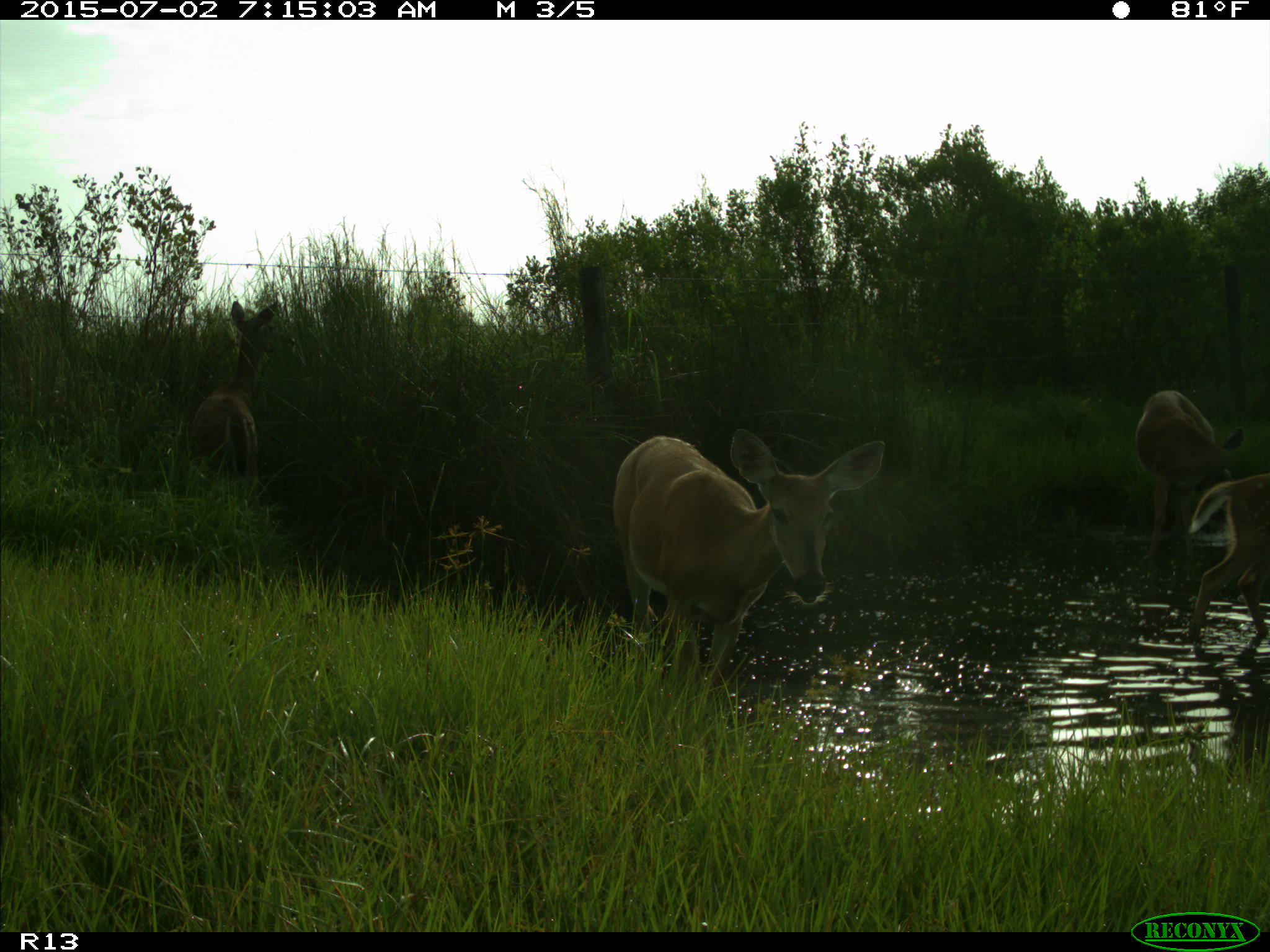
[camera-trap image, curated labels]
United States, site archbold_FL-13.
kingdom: Animalia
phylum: Chordata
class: Mammalia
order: Artiodactyla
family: Cervidae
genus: Odocoileus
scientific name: Odocoileus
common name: deer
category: unidentified deer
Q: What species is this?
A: Unidentified deer (deer) (Odocoileus).